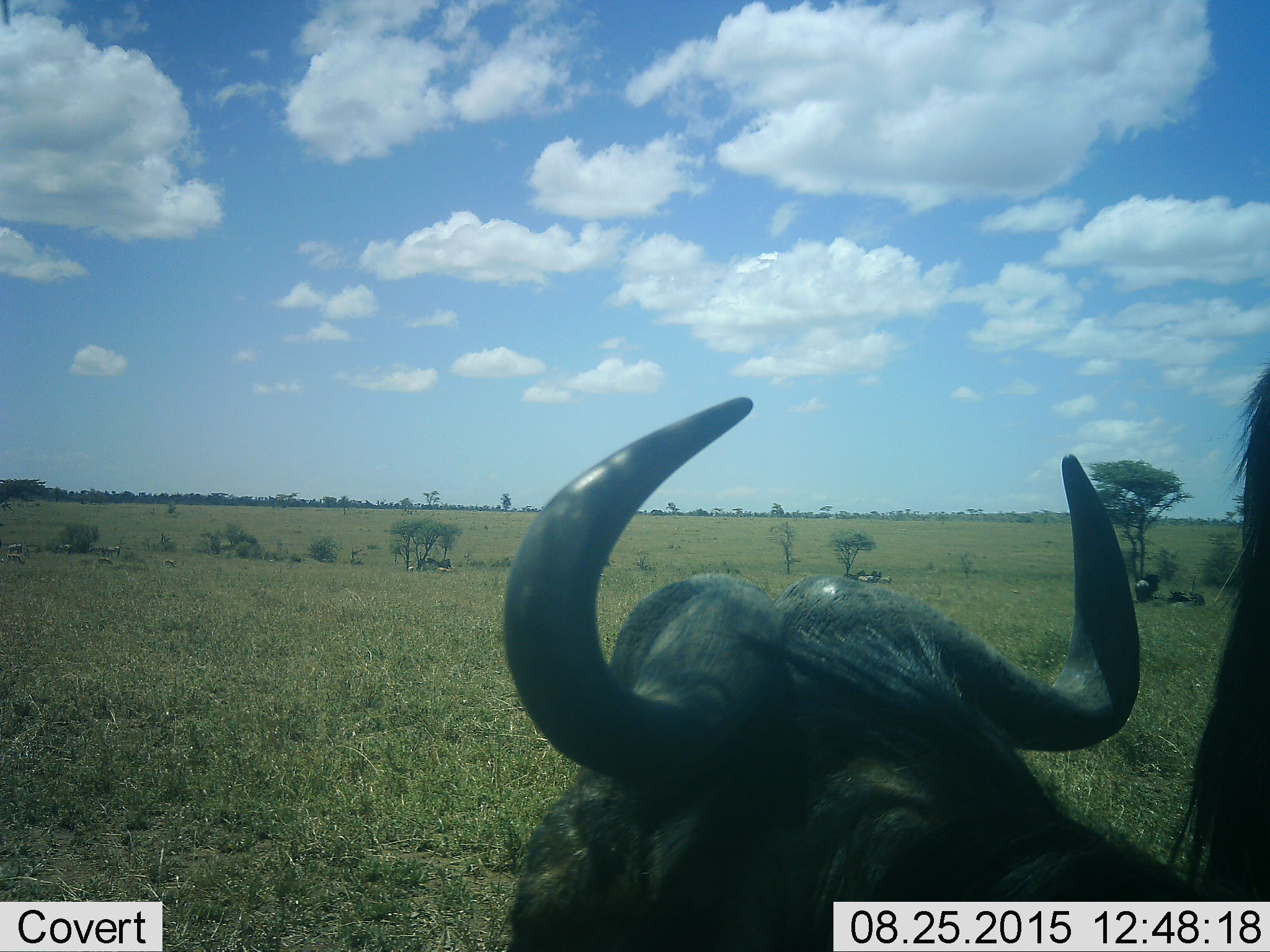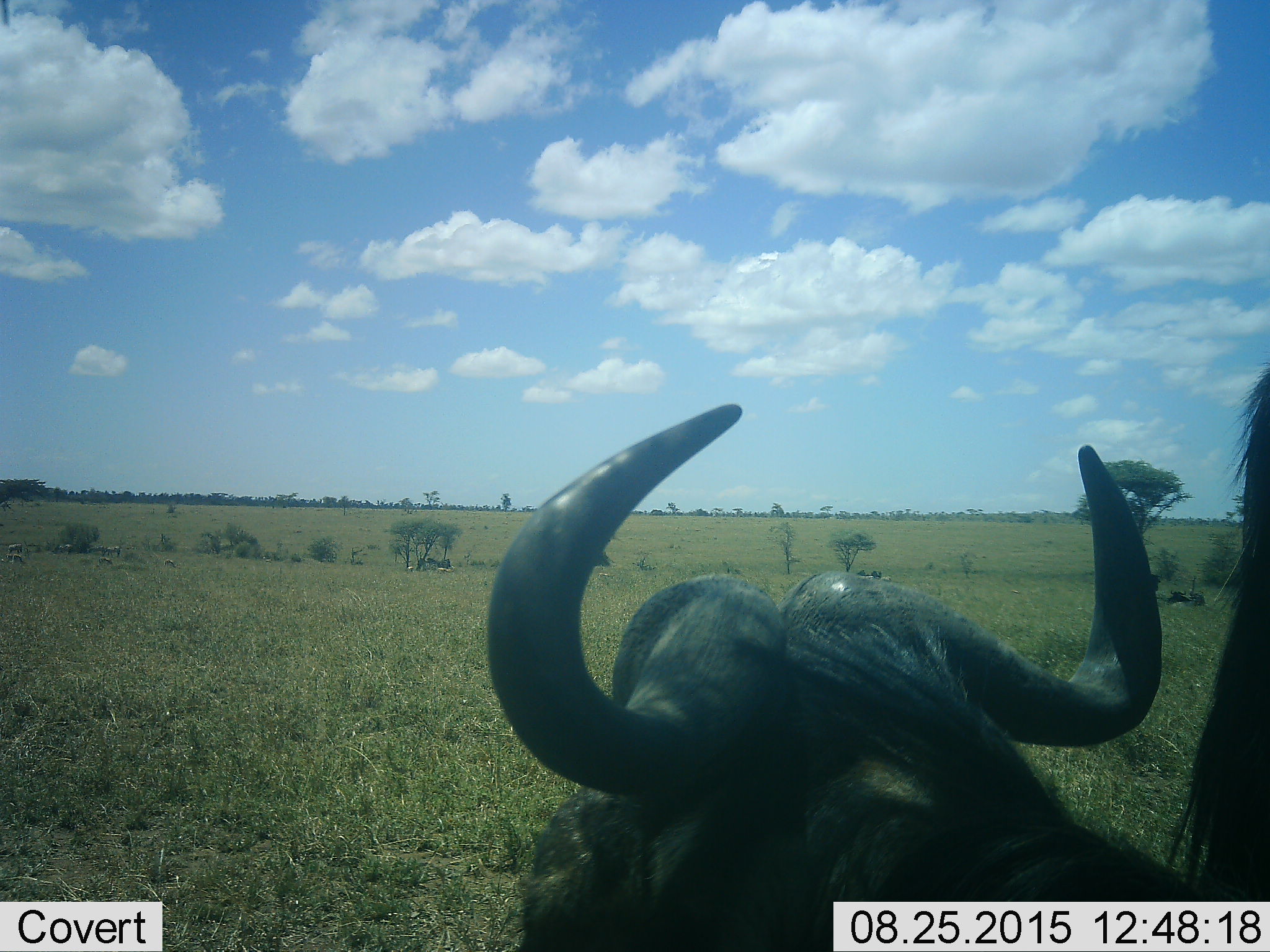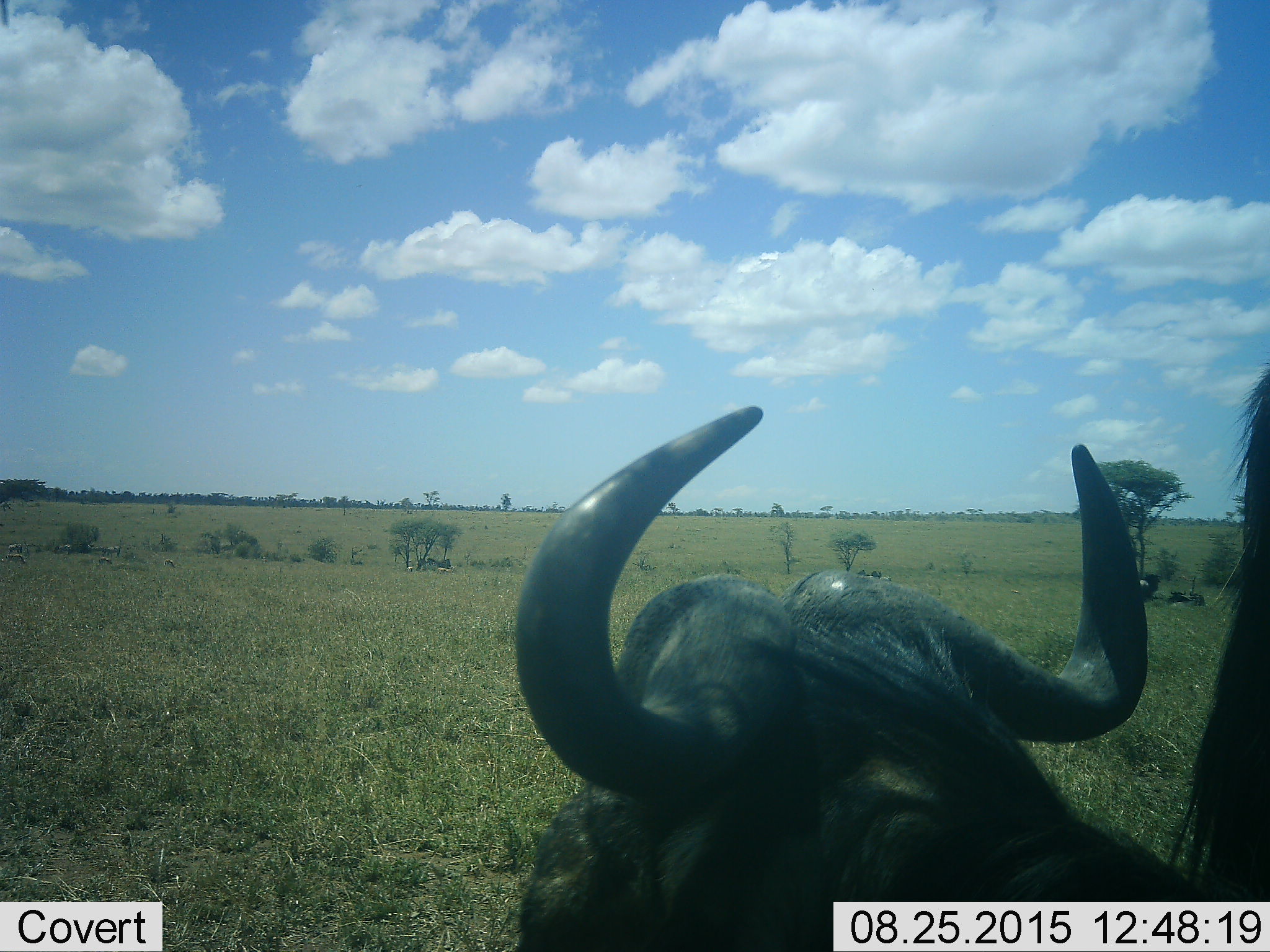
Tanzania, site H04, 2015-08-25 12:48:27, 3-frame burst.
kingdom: Animalia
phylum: Chordata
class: Mammalia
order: Artiodactyla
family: Bovidae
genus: Syncerus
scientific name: Syncerus caffer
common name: cape buffalo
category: buffalo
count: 1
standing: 83%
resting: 67%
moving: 17%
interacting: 0%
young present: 0%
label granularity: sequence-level